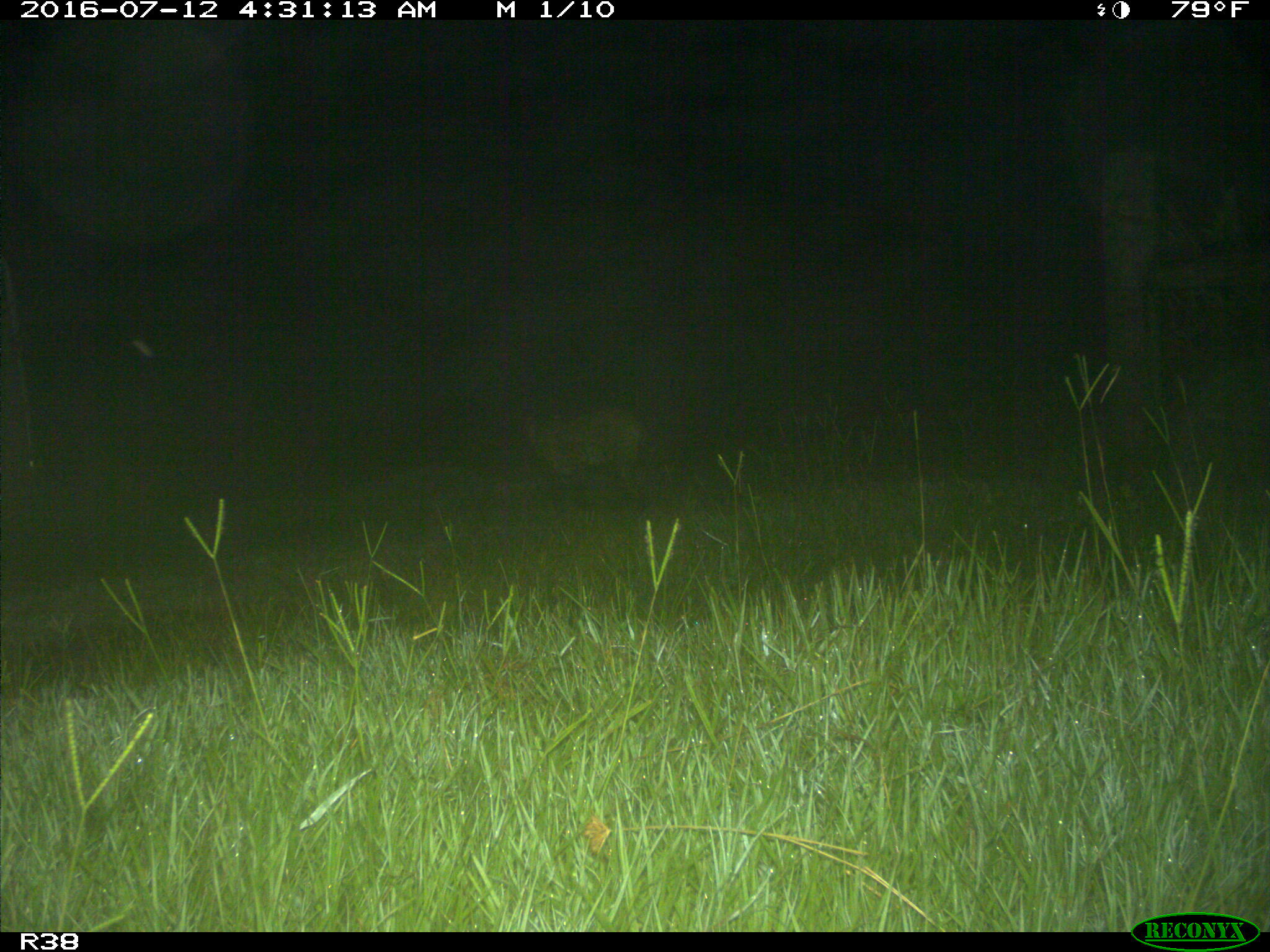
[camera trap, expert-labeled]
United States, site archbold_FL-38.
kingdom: Animalia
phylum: Chordata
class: Mammalia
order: Carnivora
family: Procyonidae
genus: Procyon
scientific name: Procyon lotor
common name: common raccoon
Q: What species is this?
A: Procyon lotor (common raccoon).